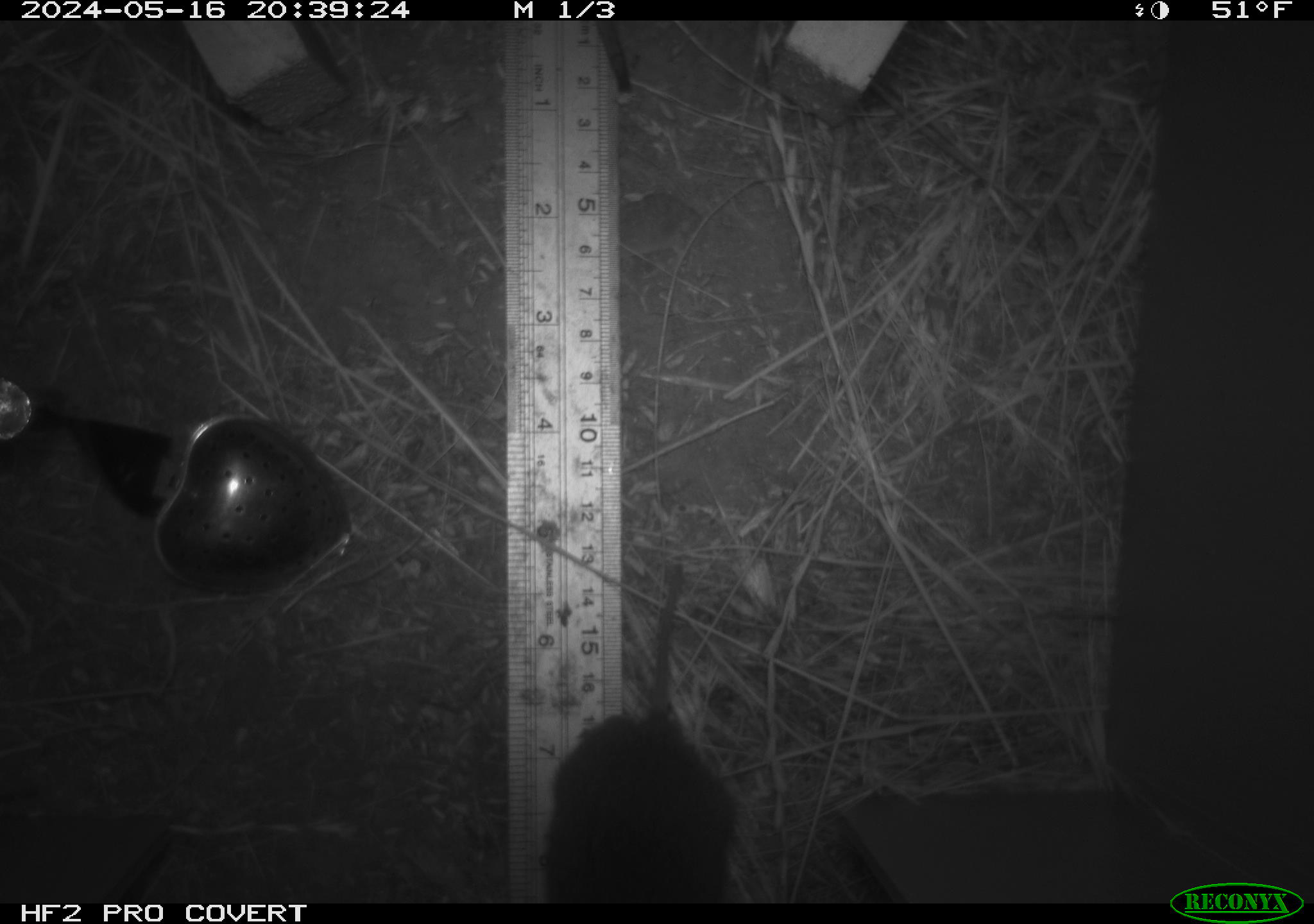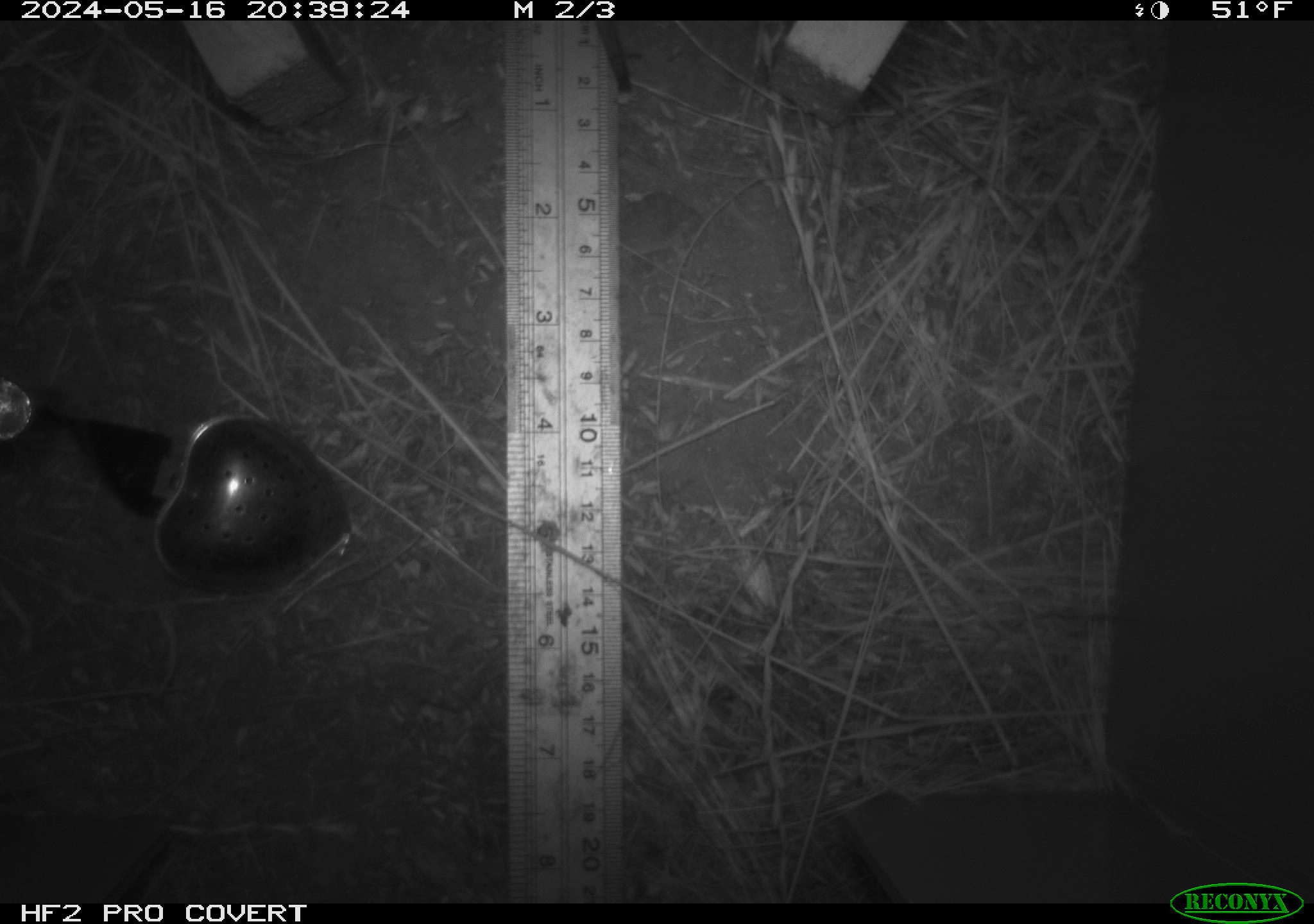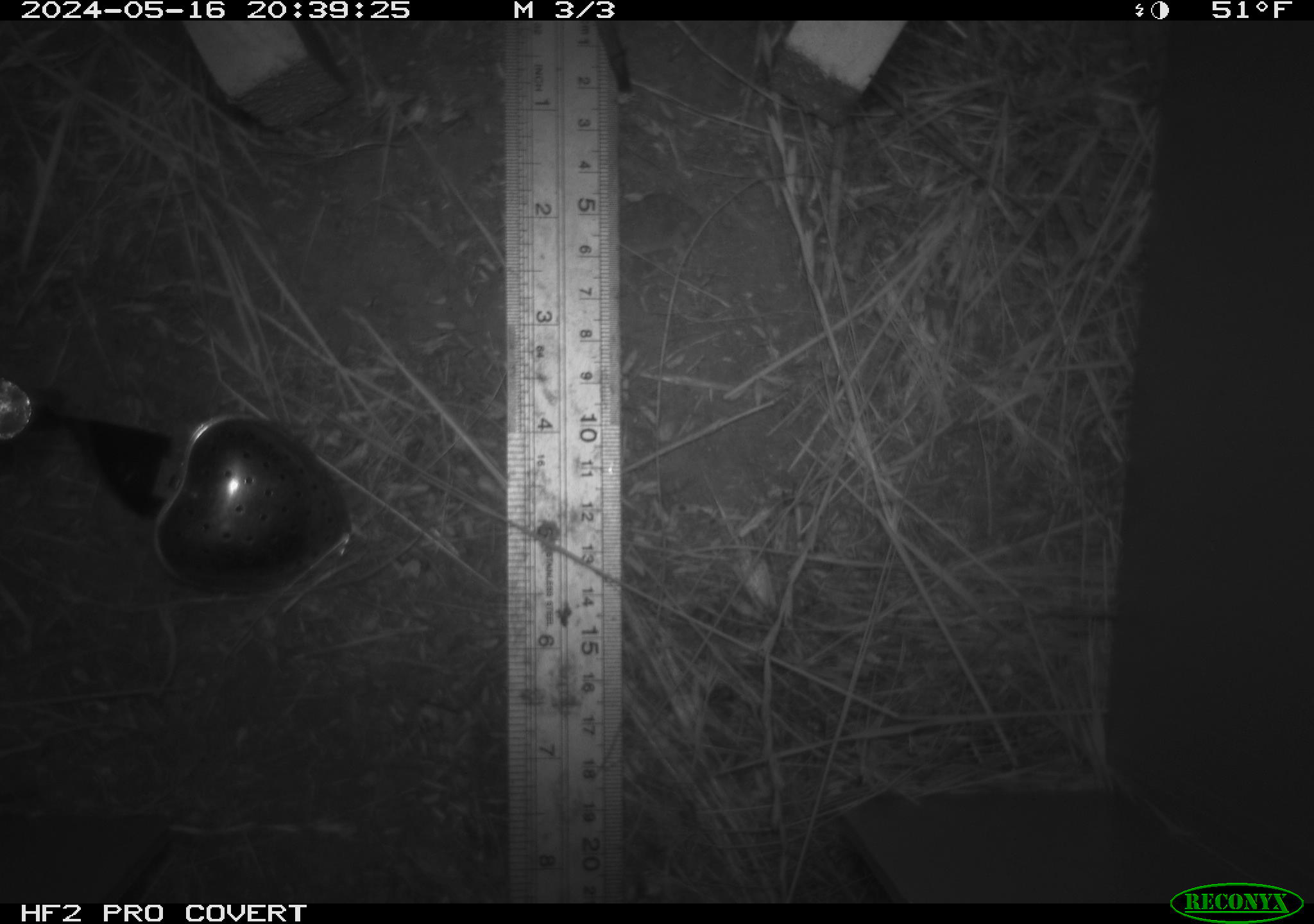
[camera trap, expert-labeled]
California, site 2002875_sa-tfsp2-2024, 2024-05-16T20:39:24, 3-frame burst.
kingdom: Animalia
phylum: Chordata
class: Mammalia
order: Rodentia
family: Cricetidae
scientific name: Arvicolinae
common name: voles, lemmings, and muskrats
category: arvicolinae subfamily